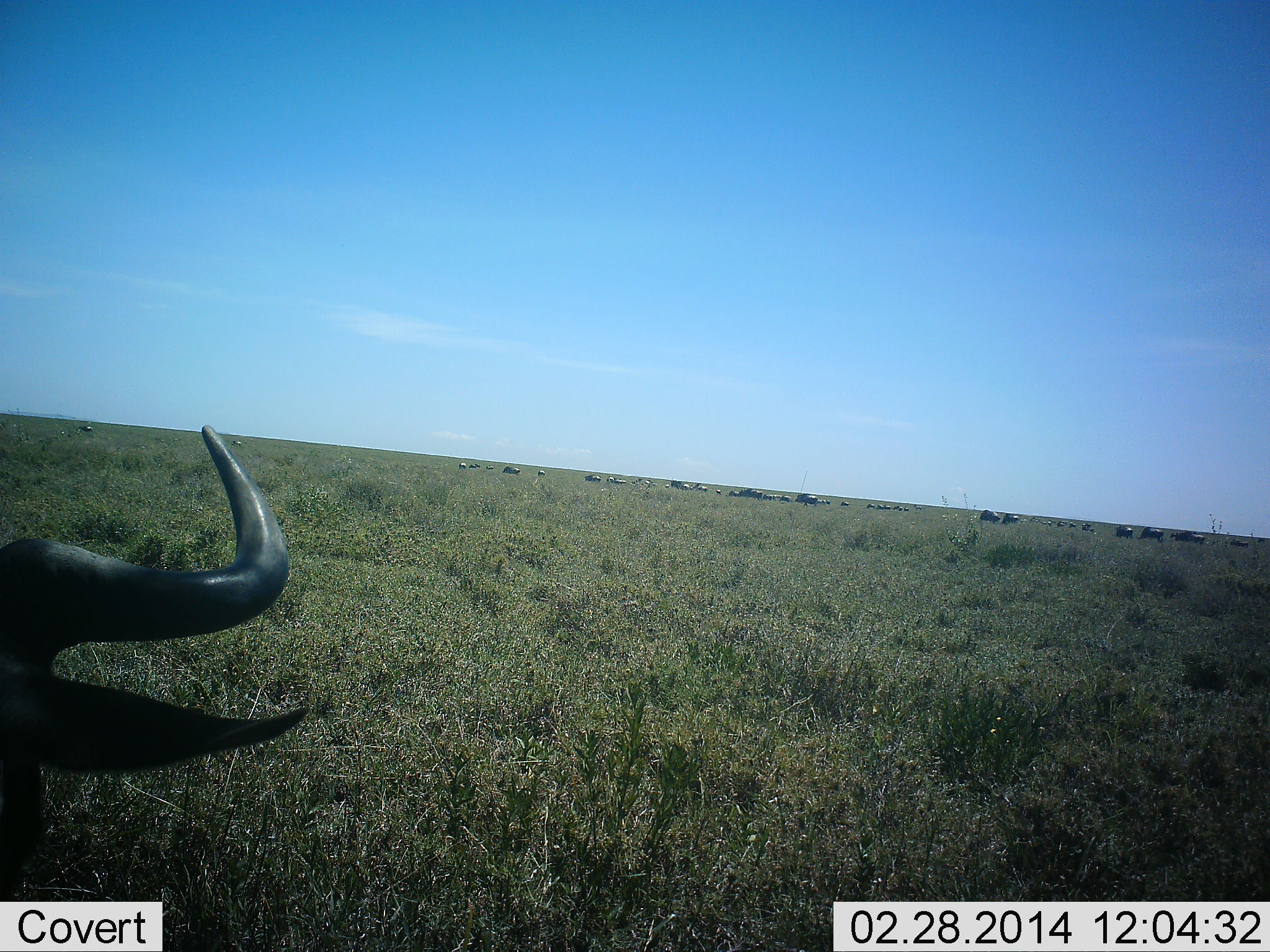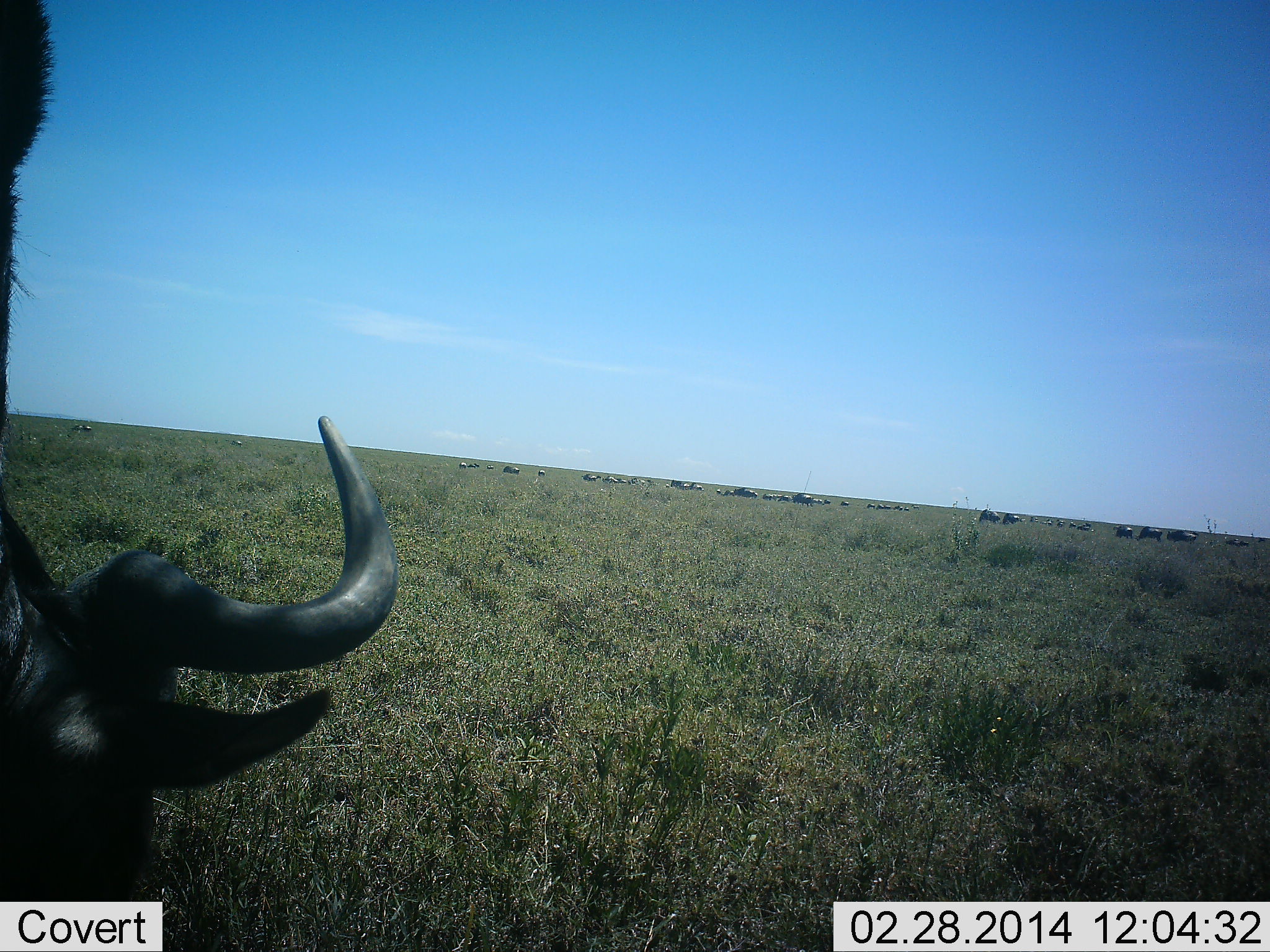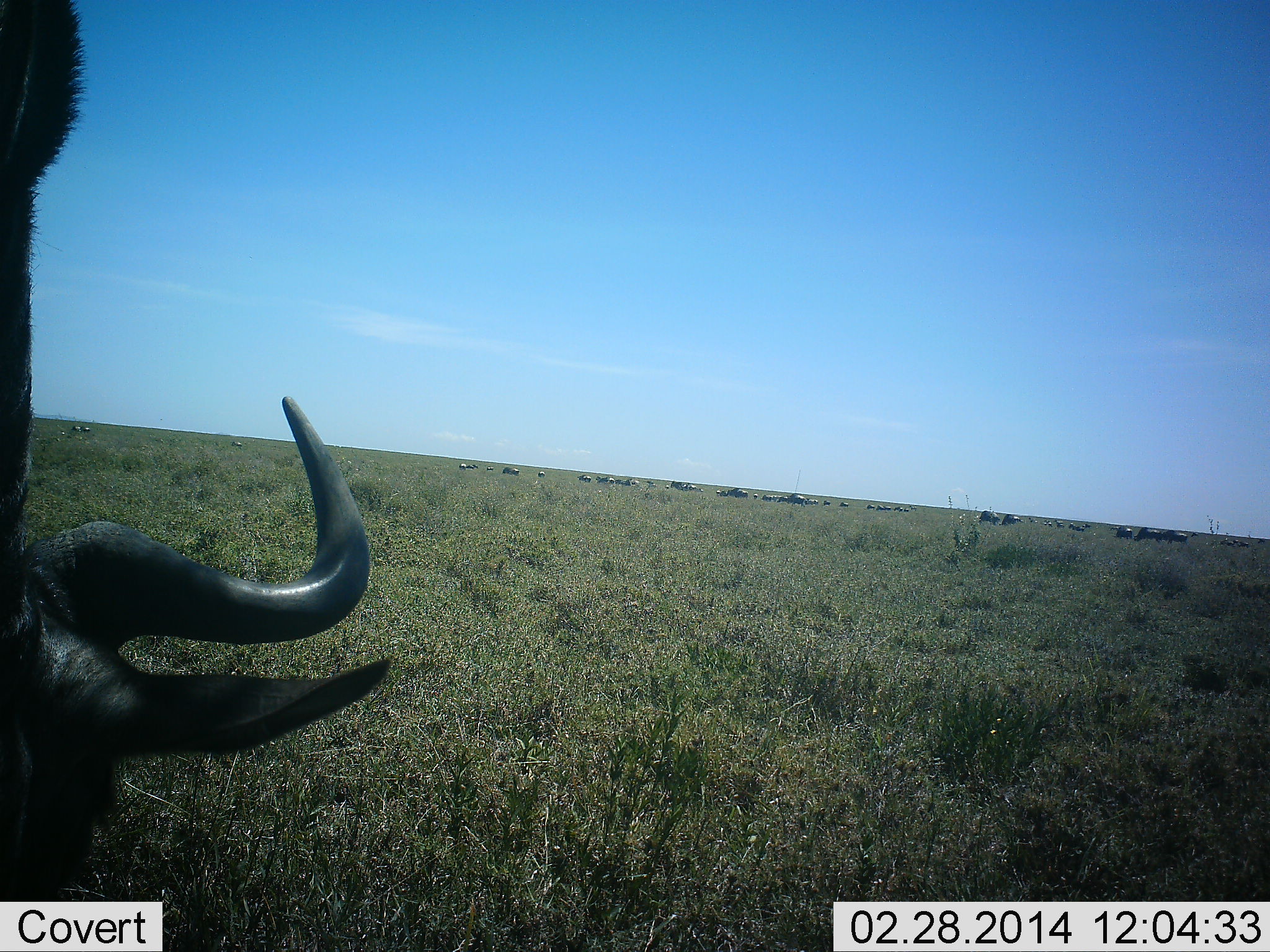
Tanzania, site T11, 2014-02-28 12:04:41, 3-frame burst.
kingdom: Animalia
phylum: Chordata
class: Mammalia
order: Artiodactyla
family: Bovidae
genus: Connochaetes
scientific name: Connochaetes taurinus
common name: blue wildebeest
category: wildebeest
Wildebeest (blue wildebeest) (Connochaetes taurinus), count 1. Behavior (volunteer vote fractions): standing 20%, resting 20%, moving 30%, interacting 0%. Young present (vote fraction): 0%. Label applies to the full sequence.